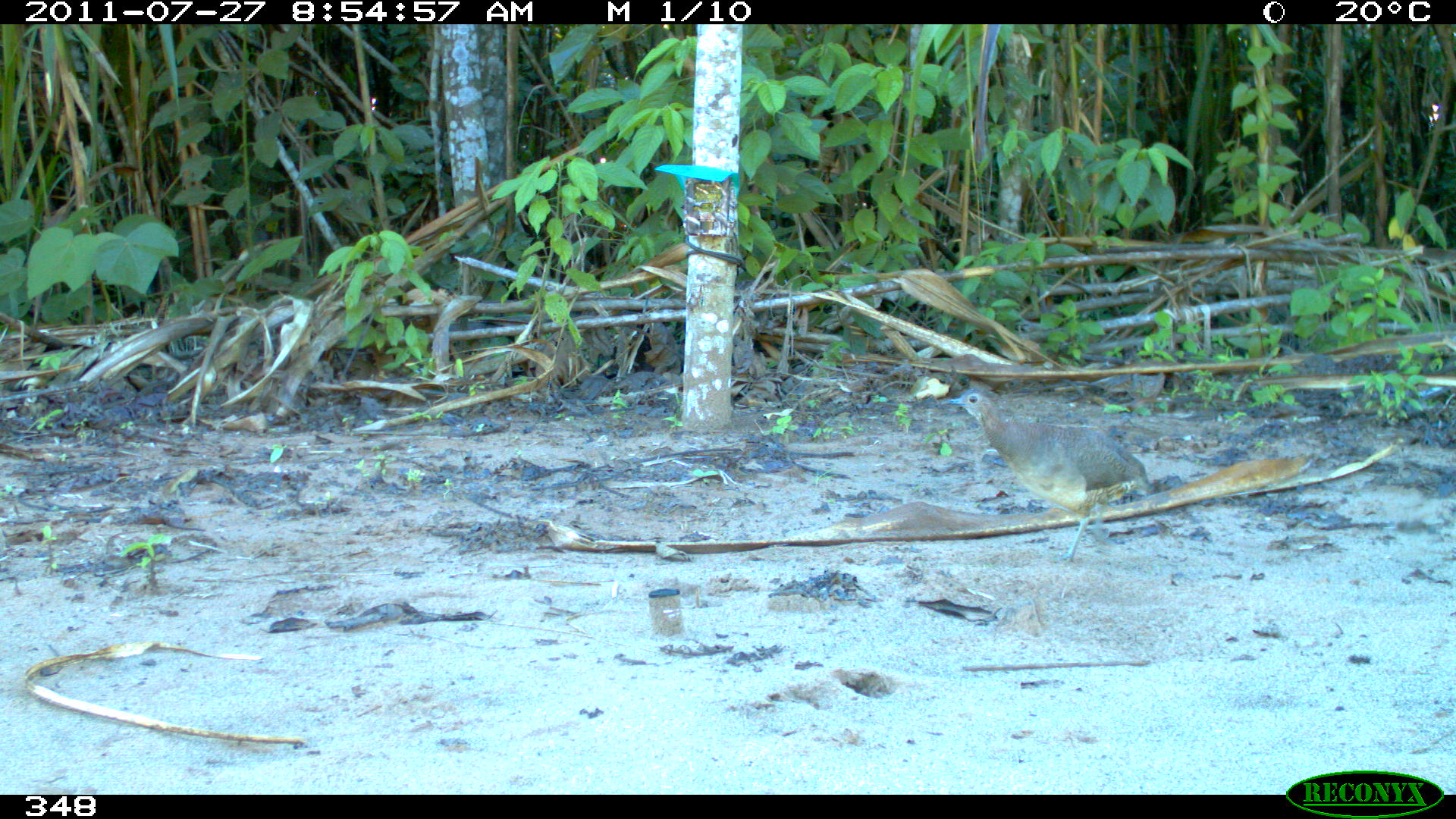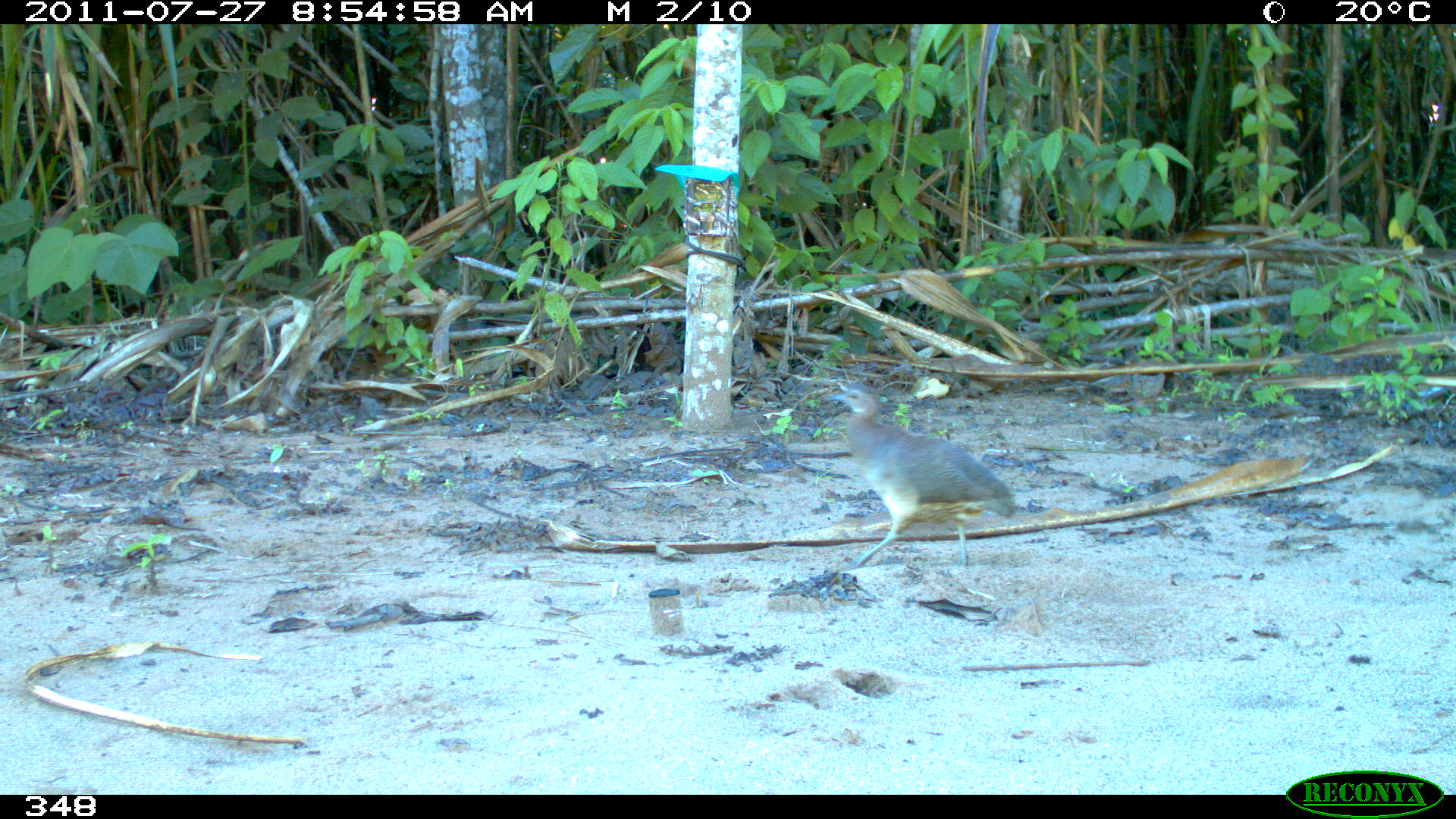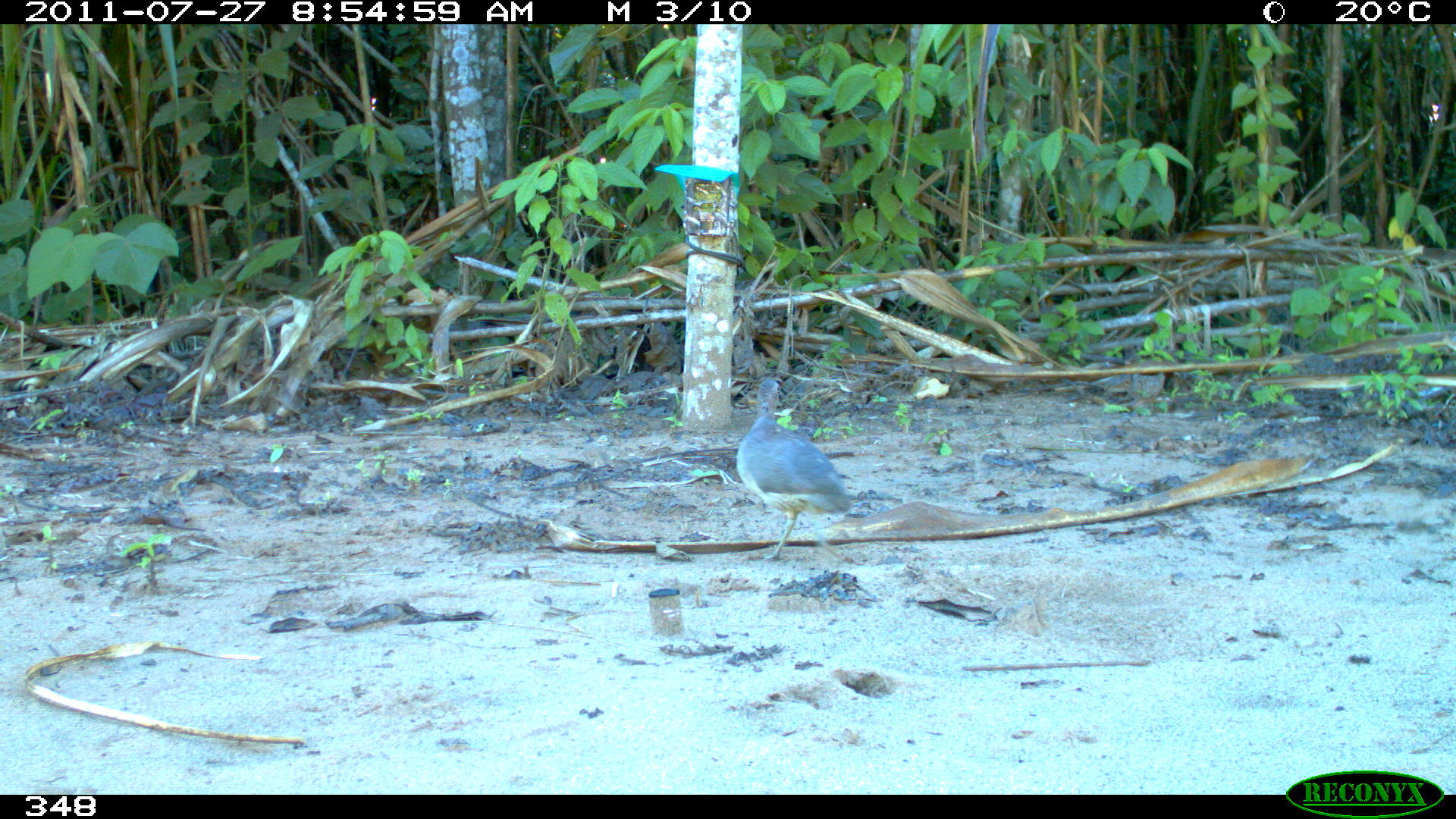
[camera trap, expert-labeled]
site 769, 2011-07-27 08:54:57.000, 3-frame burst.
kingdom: Animalia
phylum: Chordata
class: Aves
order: Galliformes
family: Phasianidae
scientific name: Phasianidae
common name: quails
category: quail